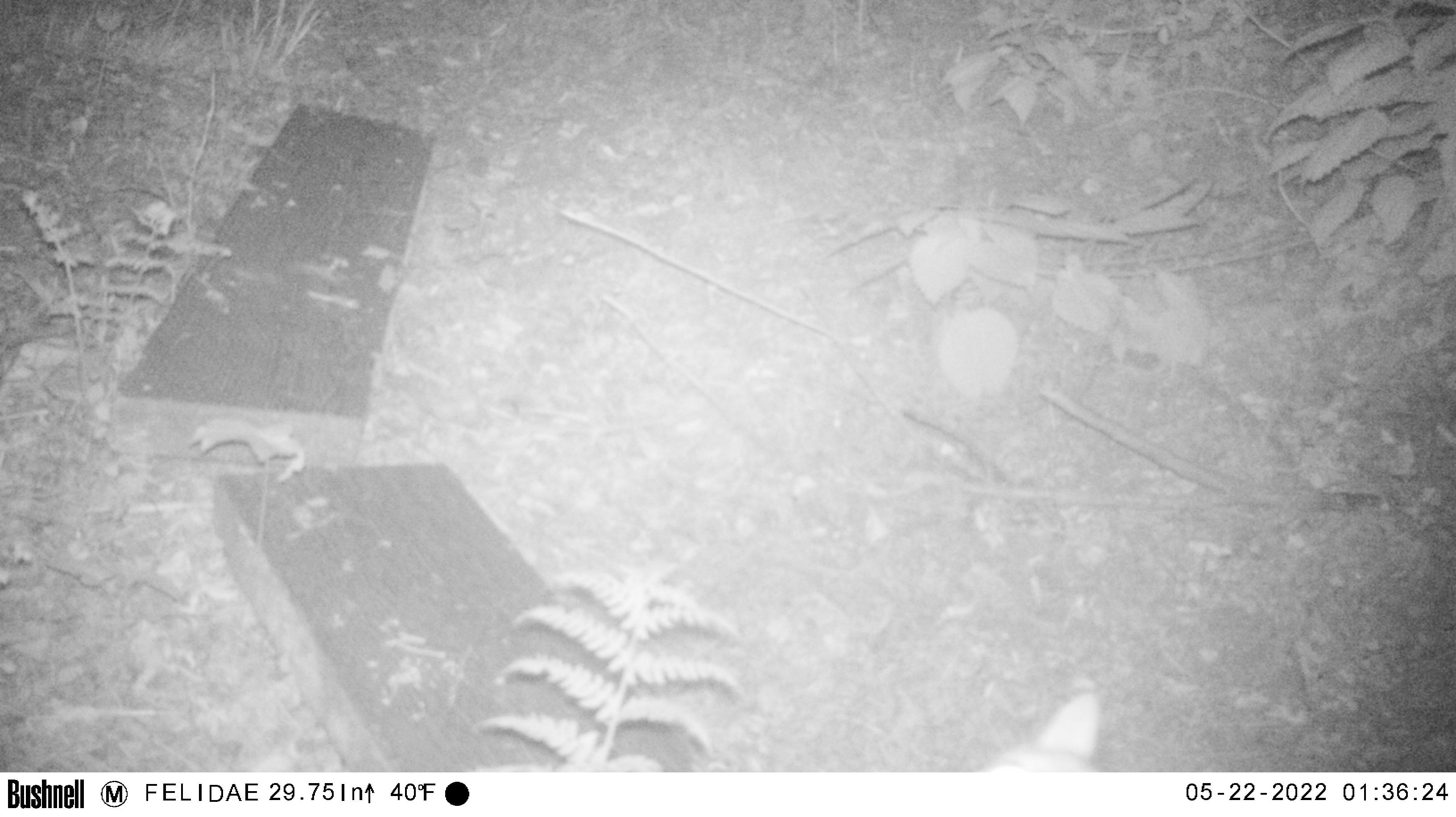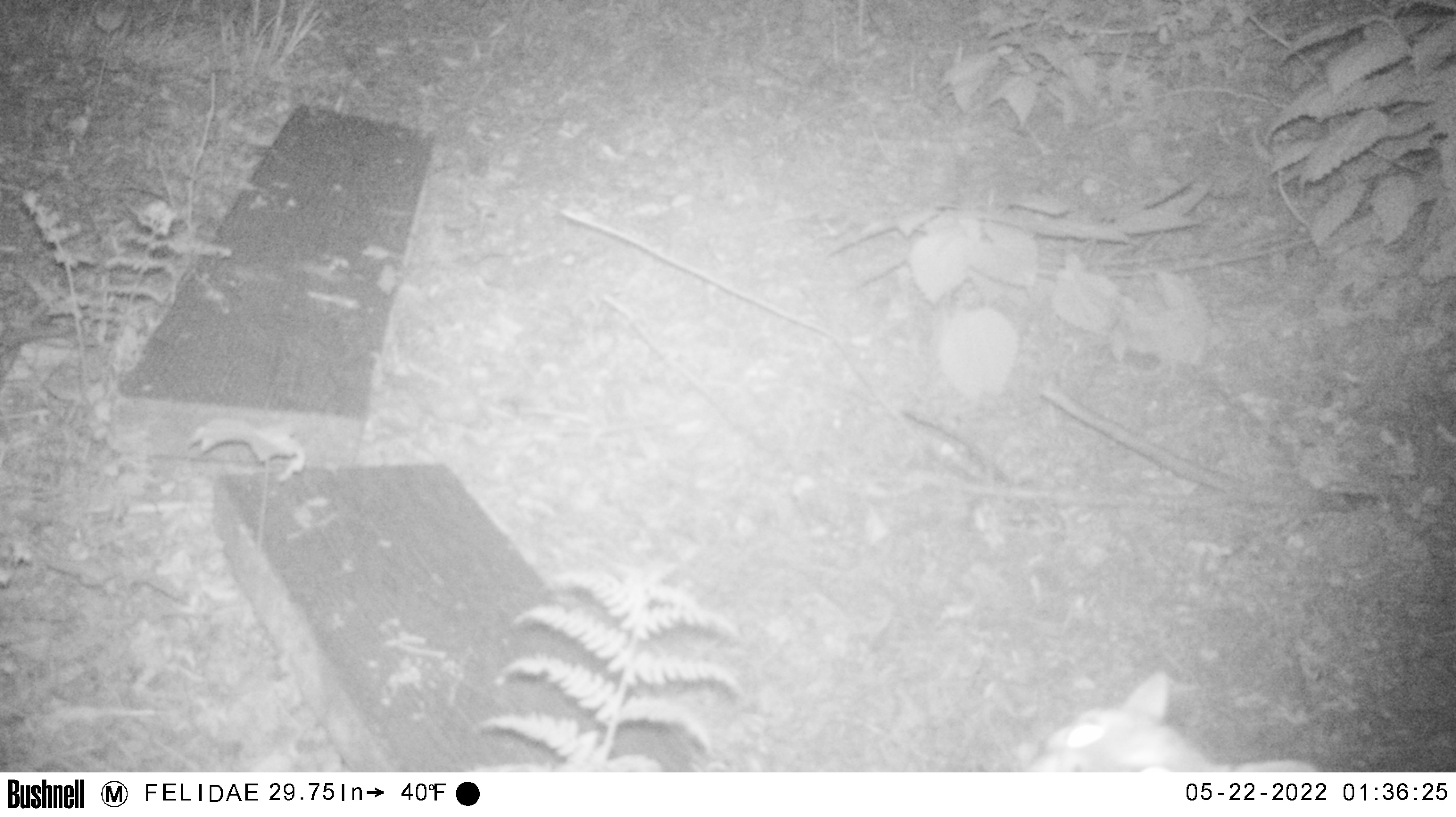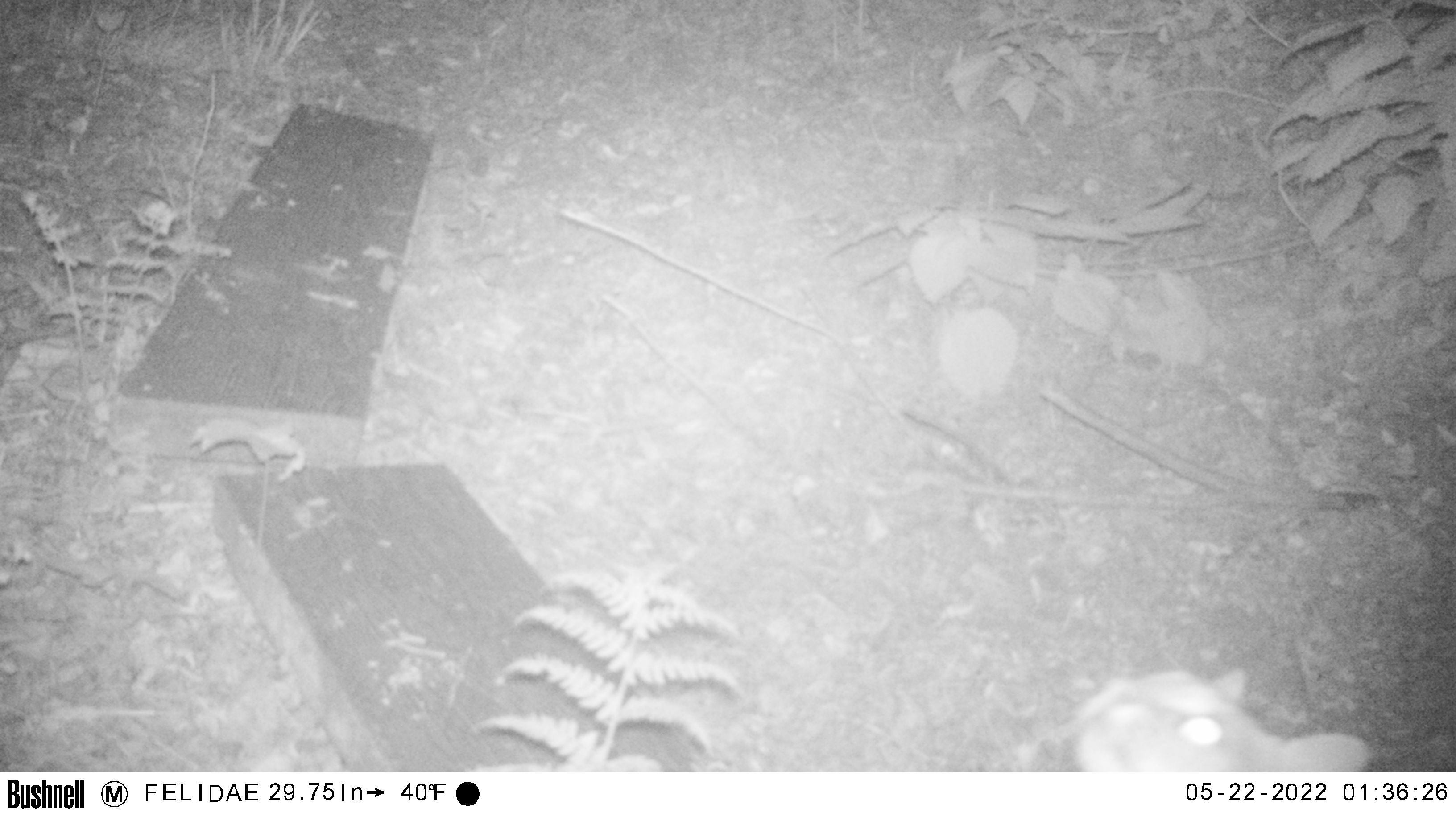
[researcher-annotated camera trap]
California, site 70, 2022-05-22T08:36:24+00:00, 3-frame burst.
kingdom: Animalia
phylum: Chordata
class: Mammalia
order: Carnivora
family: Felidae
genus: Lynx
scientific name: Lynx rufus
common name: bobcat